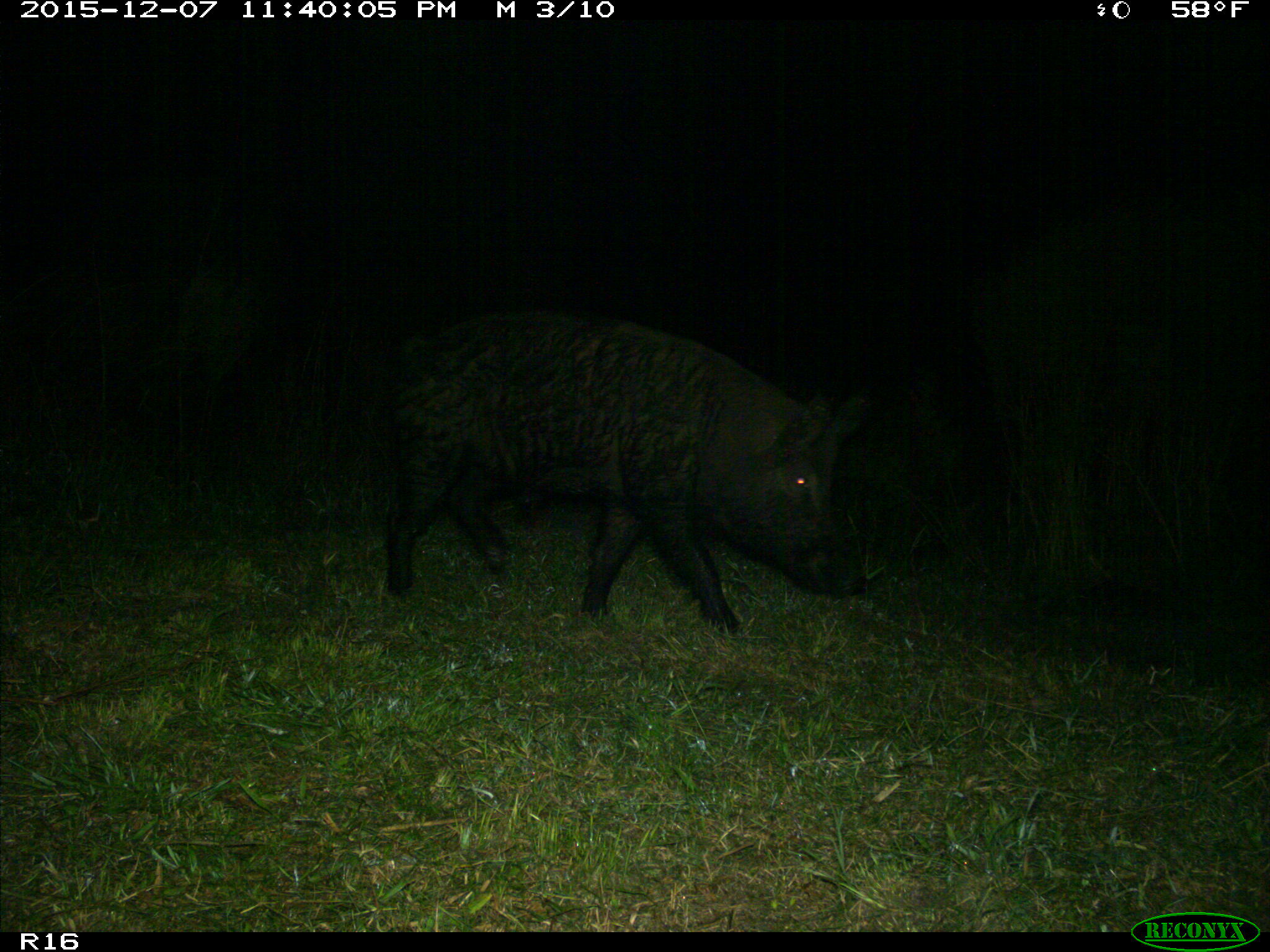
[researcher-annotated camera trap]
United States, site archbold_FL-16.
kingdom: Animalia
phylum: Chordata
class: Mammalia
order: Artiodactyla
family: Suidae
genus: Sus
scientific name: Sus scrofa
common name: wild boar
Sus scrofa (wild boar).